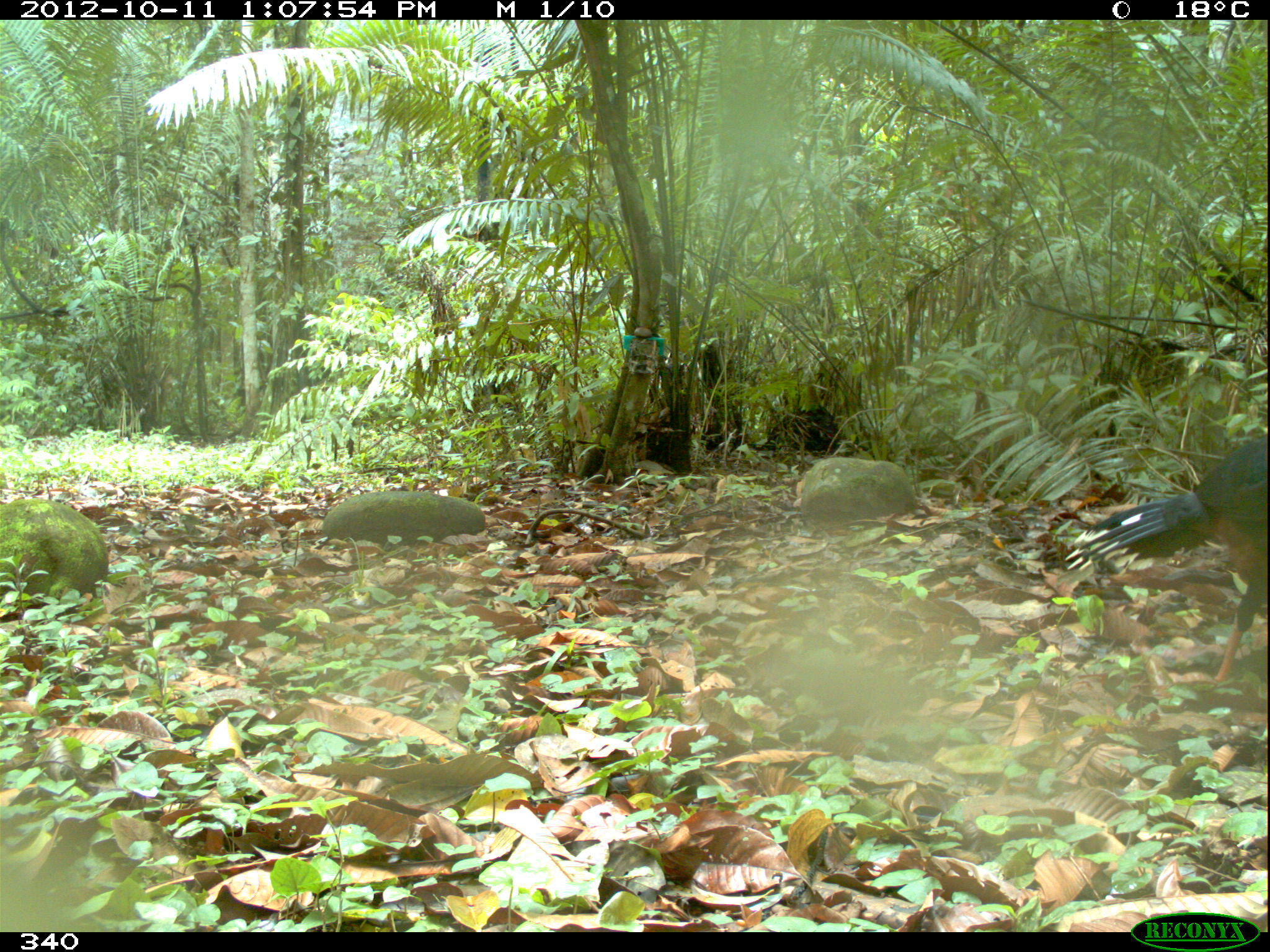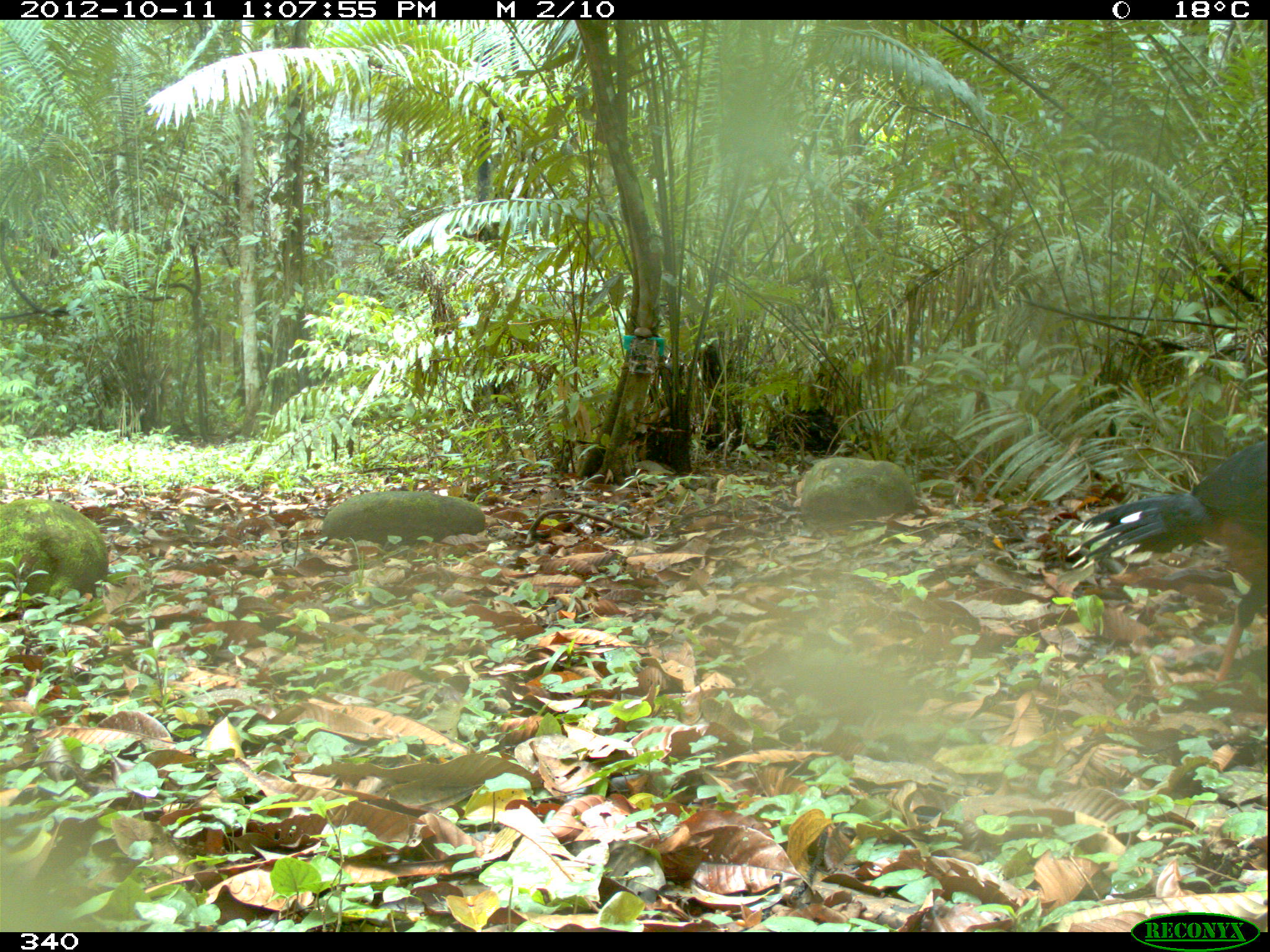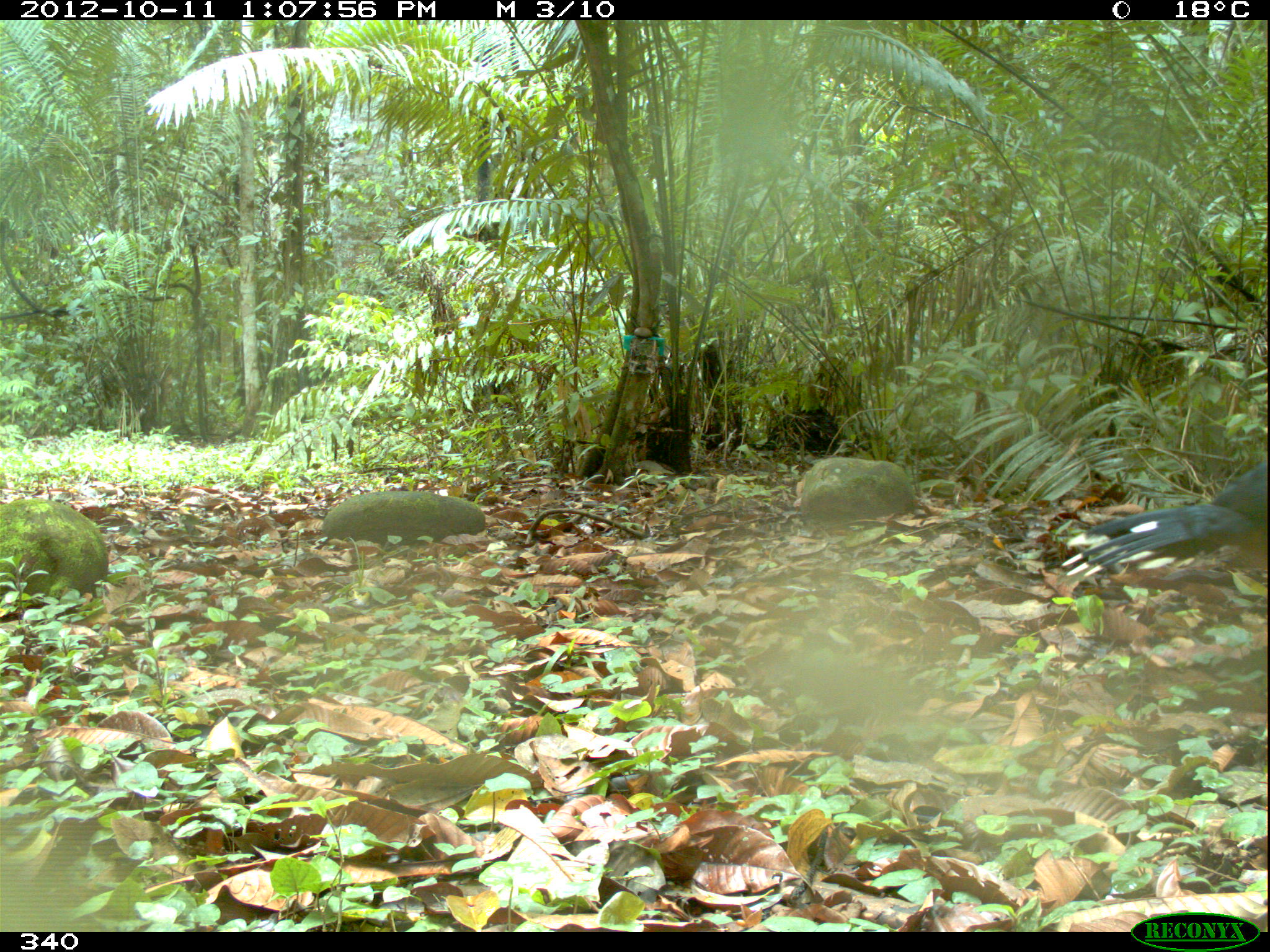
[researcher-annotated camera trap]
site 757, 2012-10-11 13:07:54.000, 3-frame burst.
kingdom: Animalia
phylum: Chordata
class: Aves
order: Galliformes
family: Cracidae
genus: Mitu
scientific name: Mitu tuberosum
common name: razor-billed curassow